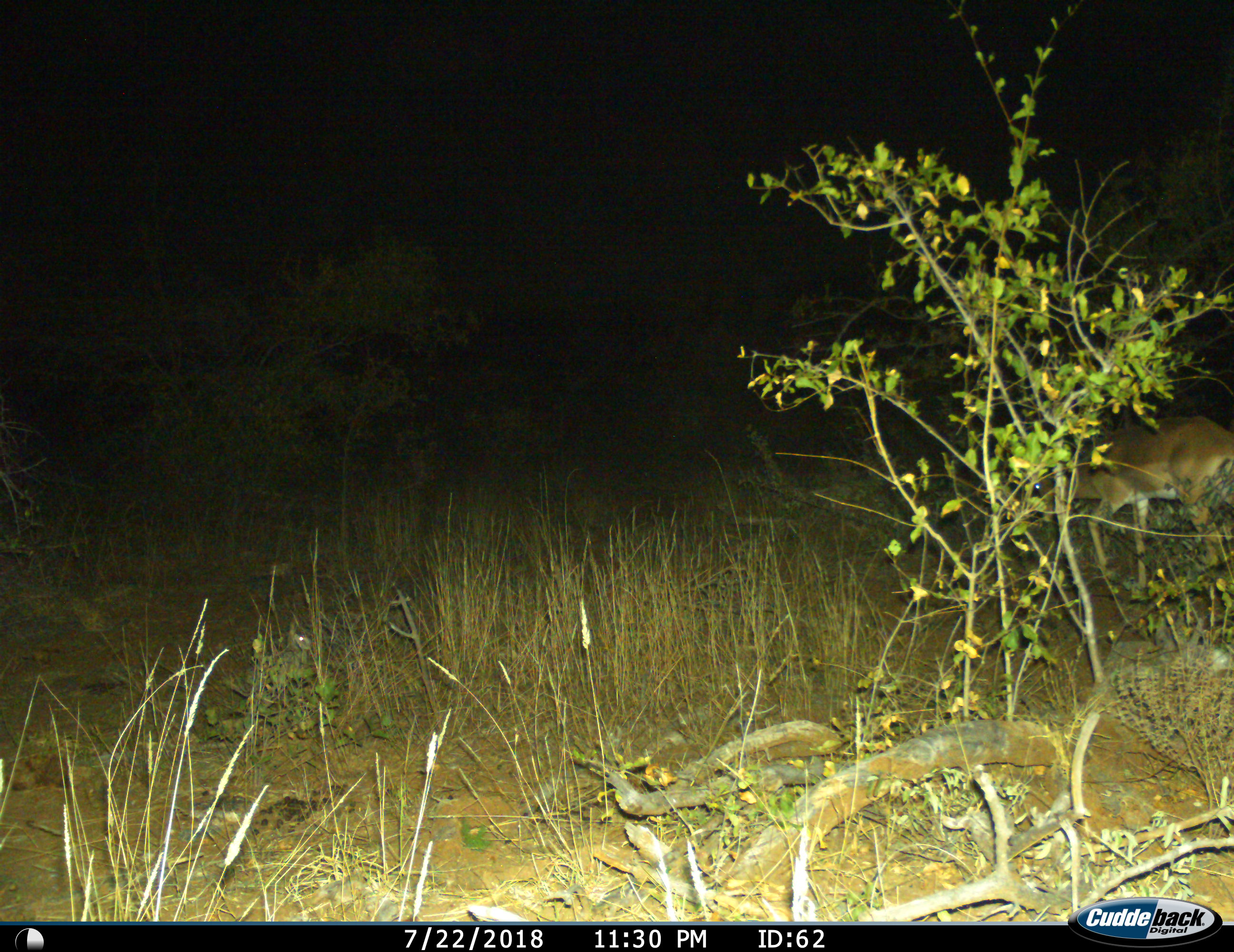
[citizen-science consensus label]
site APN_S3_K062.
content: unidentified animal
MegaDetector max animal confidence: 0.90